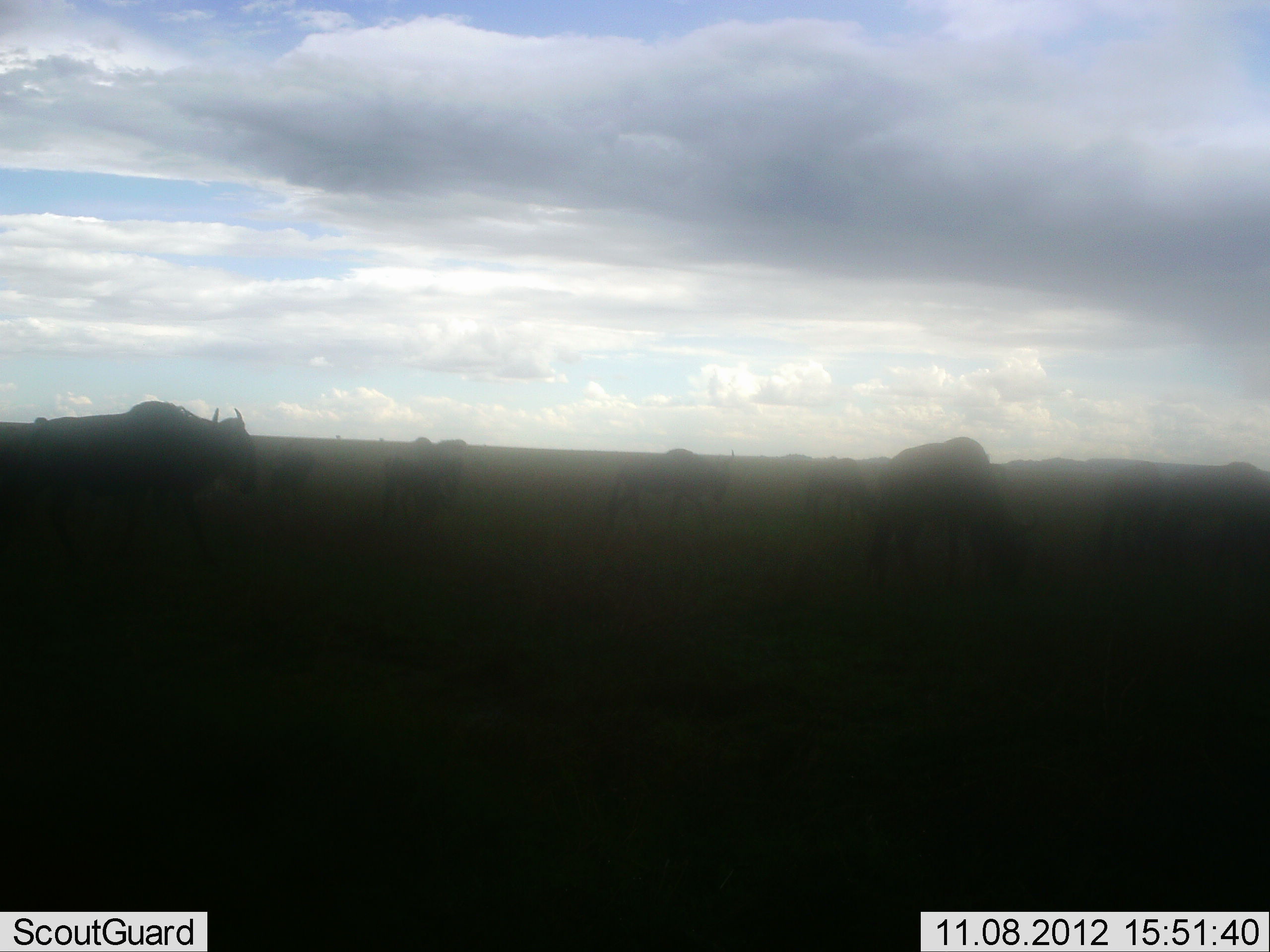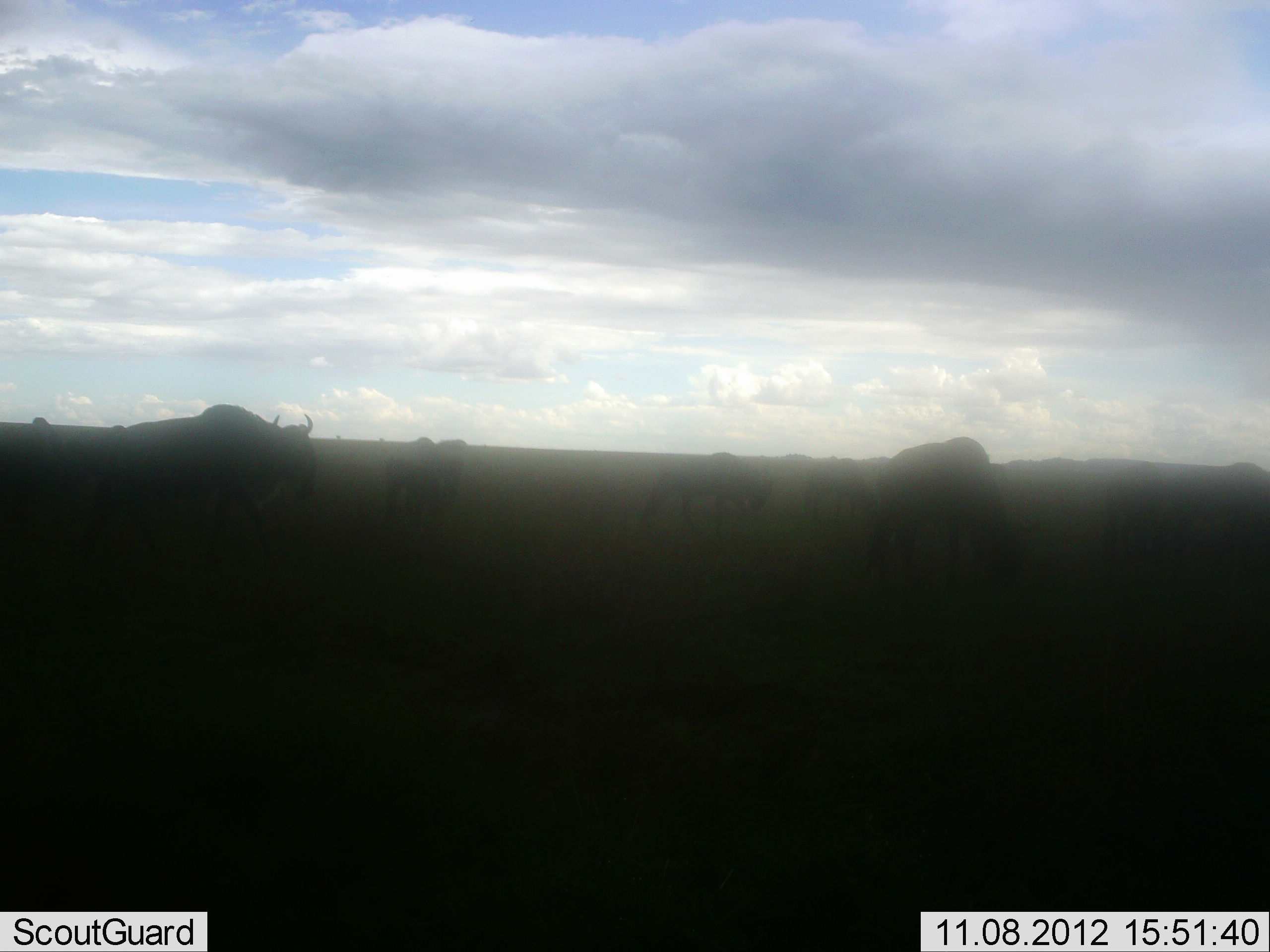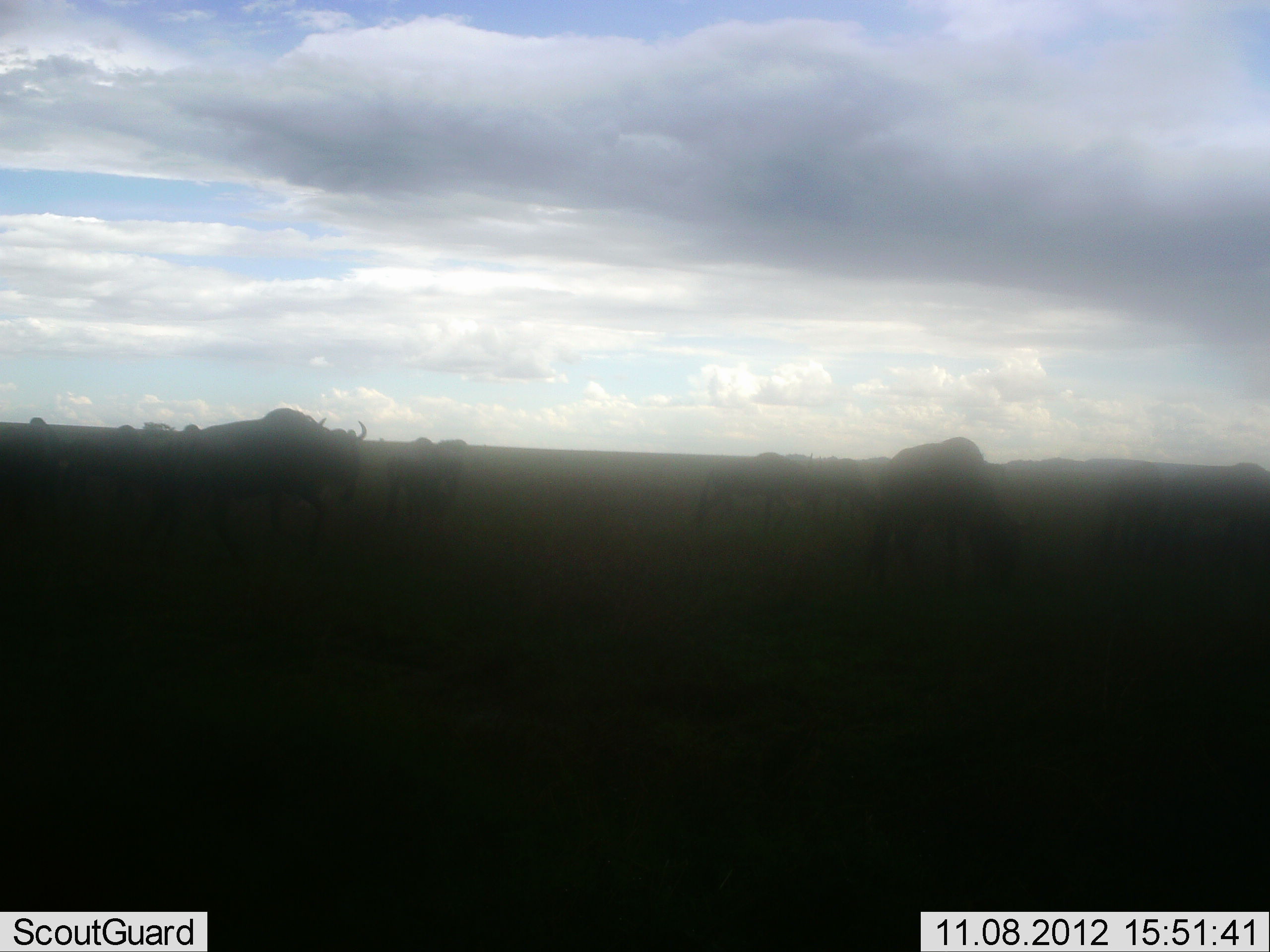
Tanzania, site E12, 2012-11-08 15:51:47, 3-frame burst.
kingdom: Animalia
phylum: Chordata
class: Mammalia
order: Artiodactyla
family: Bovidae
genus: Connochaetes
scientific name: Connochaetes taurinus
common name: blue wildebeest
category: wildebeest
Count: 10.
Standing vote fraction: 70%.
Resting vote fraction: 0%.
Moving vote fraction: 100%.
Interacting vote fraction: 0%.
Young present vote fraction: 0%.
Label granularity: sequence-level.